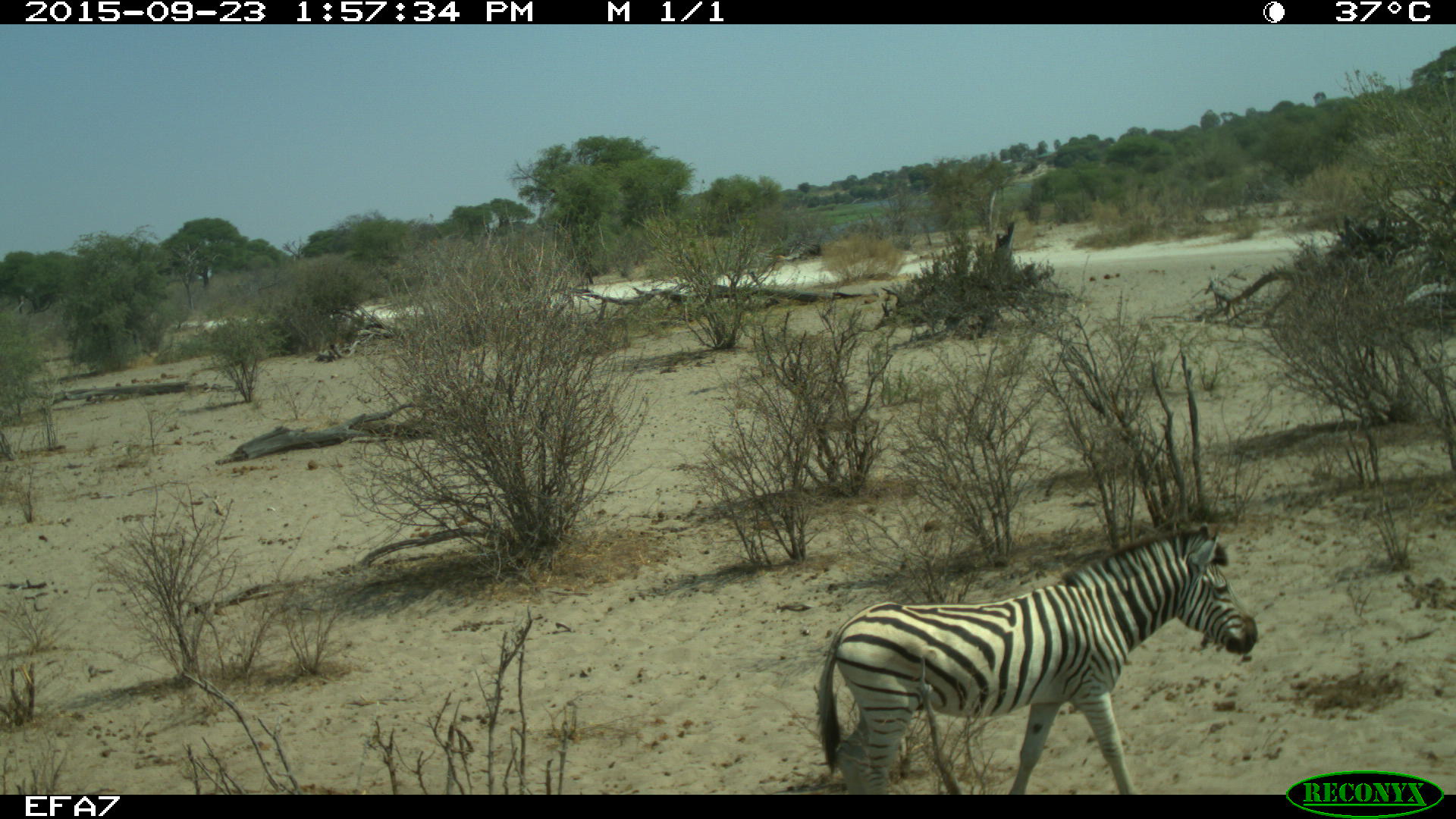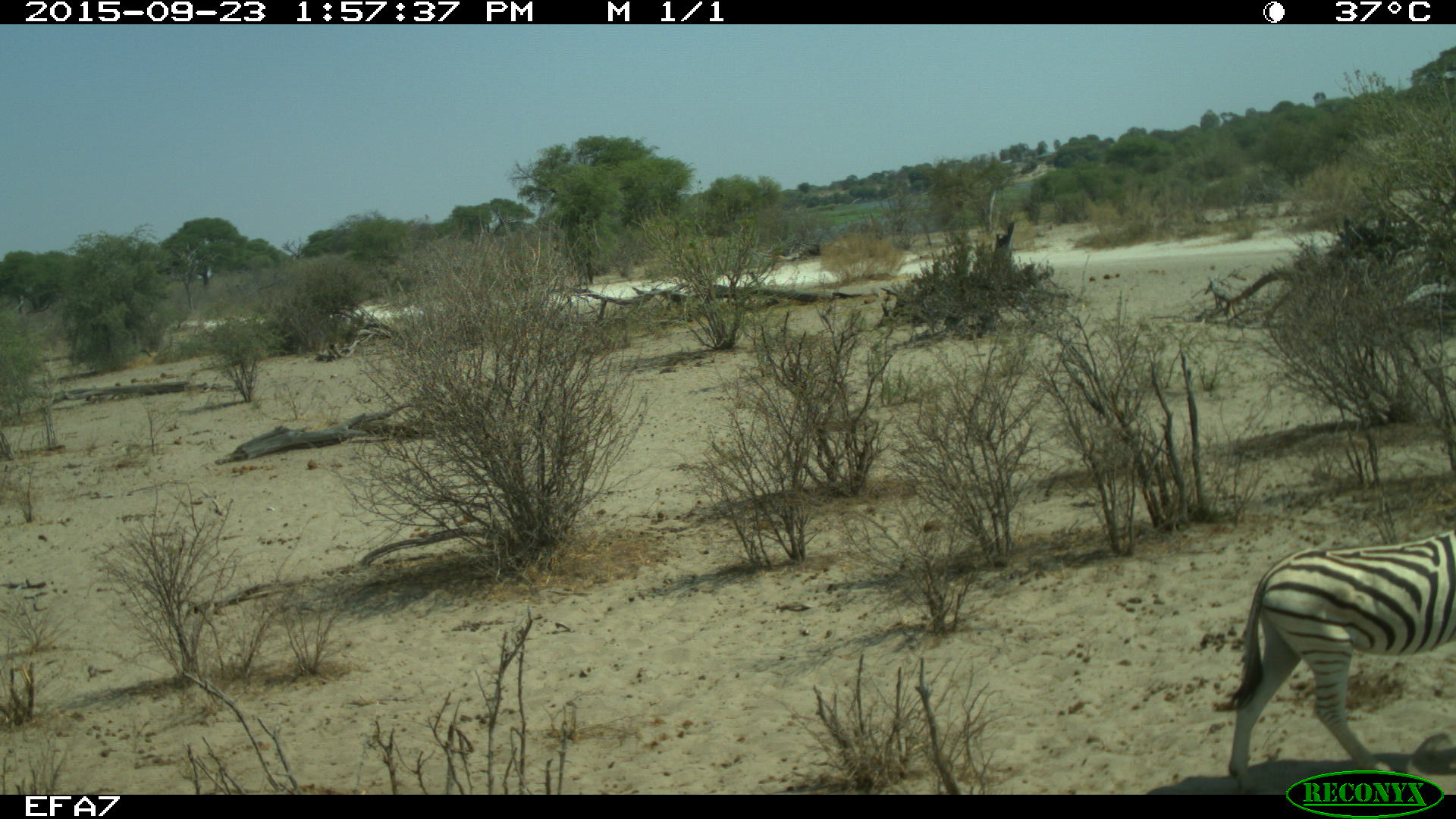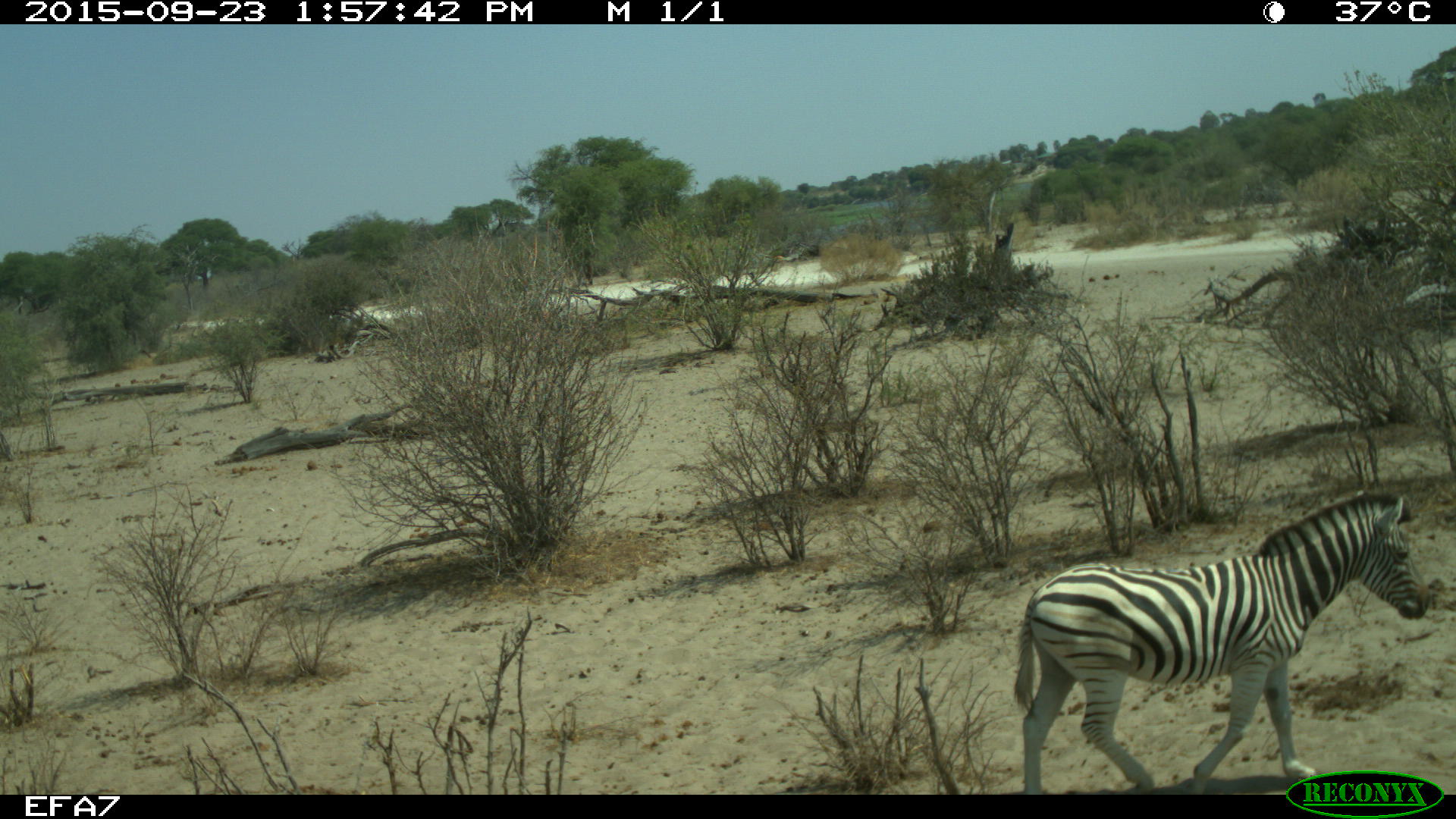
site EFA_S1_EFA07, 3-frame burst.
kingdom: Animalia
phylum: Chordata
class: Mammalia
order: Perissodactyla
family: Equidae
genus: Equus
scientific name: Equus quagga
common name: plains zebra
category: zebraplains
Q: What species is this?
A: Zebraplains (plains zebra) (Equus quagga).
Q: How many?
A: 1.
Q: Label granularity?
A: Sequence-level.